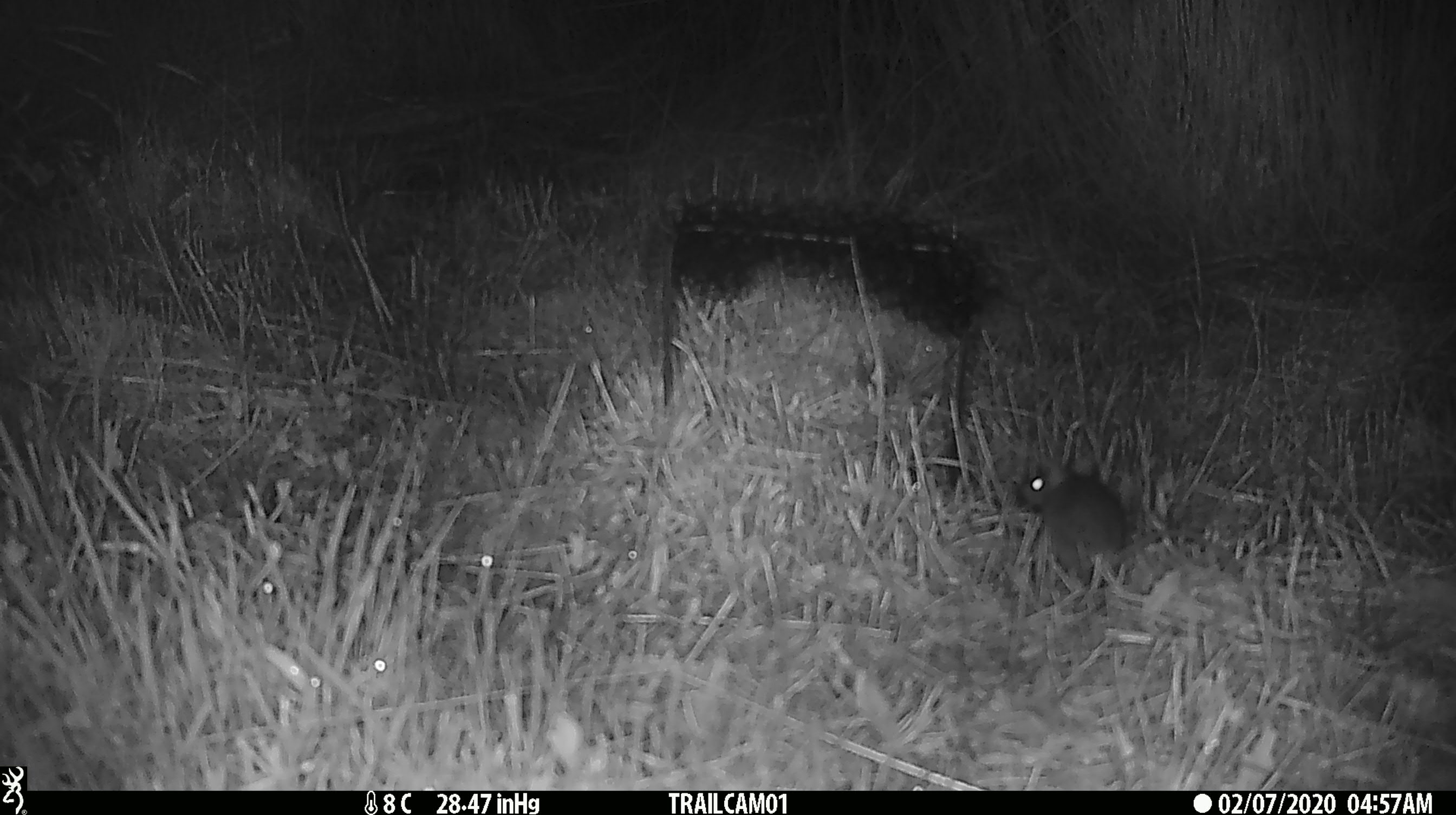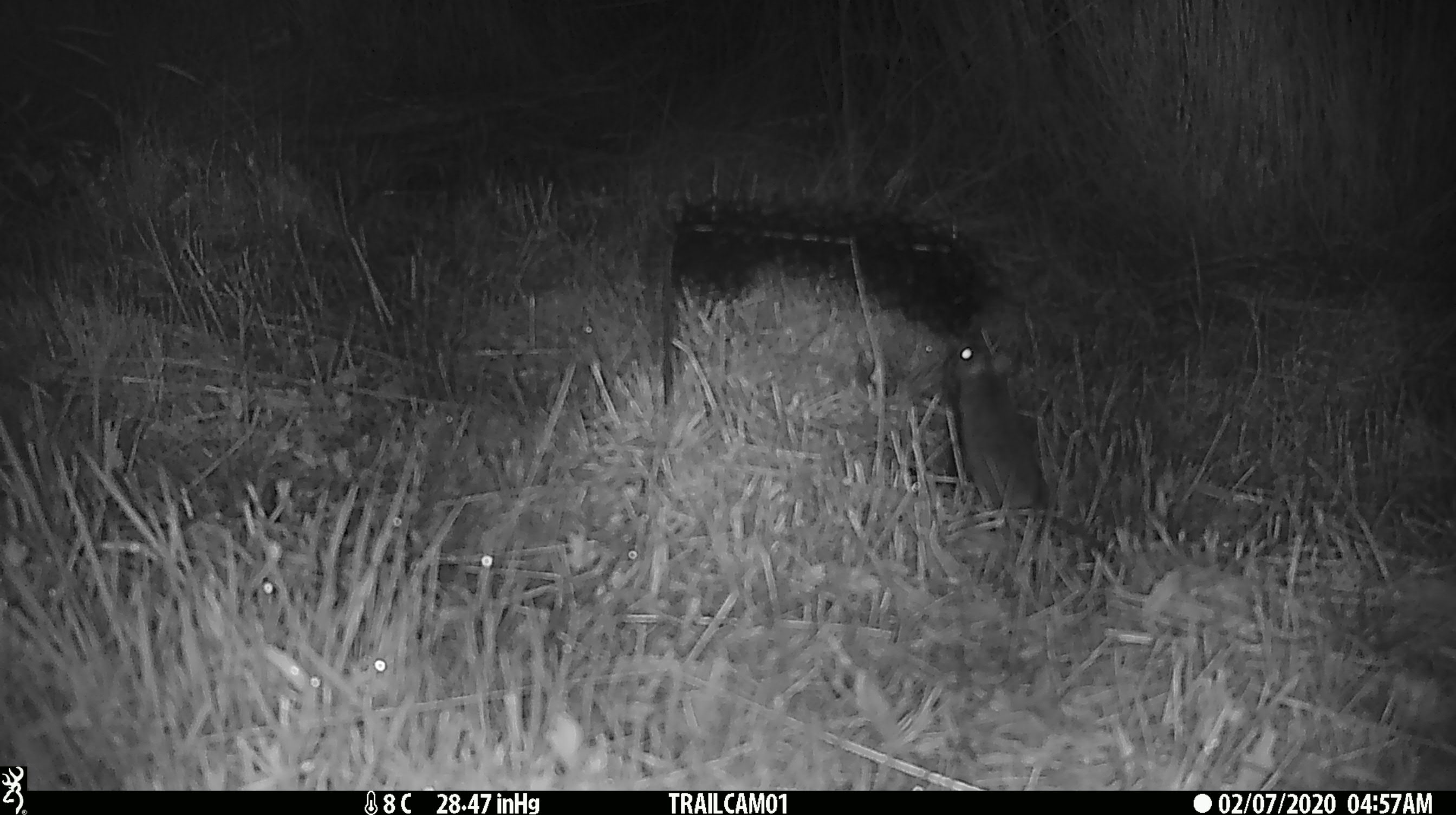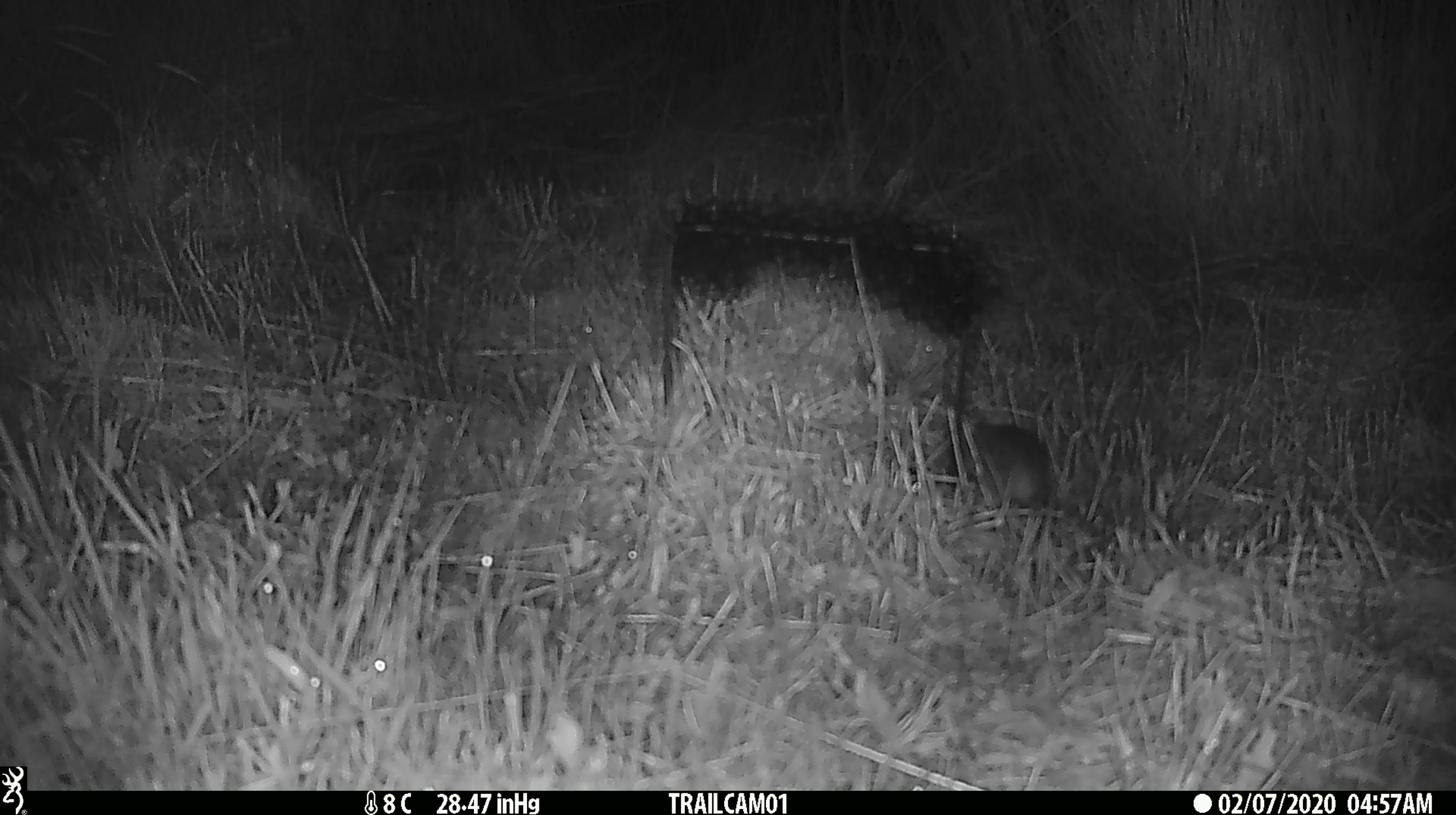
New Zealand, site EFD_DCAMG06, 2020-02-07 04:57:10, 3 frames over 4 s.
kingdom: Animalia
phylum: Chordata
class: Mammalia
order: Rodentia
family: Muridae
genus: Mus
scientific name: Mus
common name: mouse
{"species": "mouse (Mus)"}